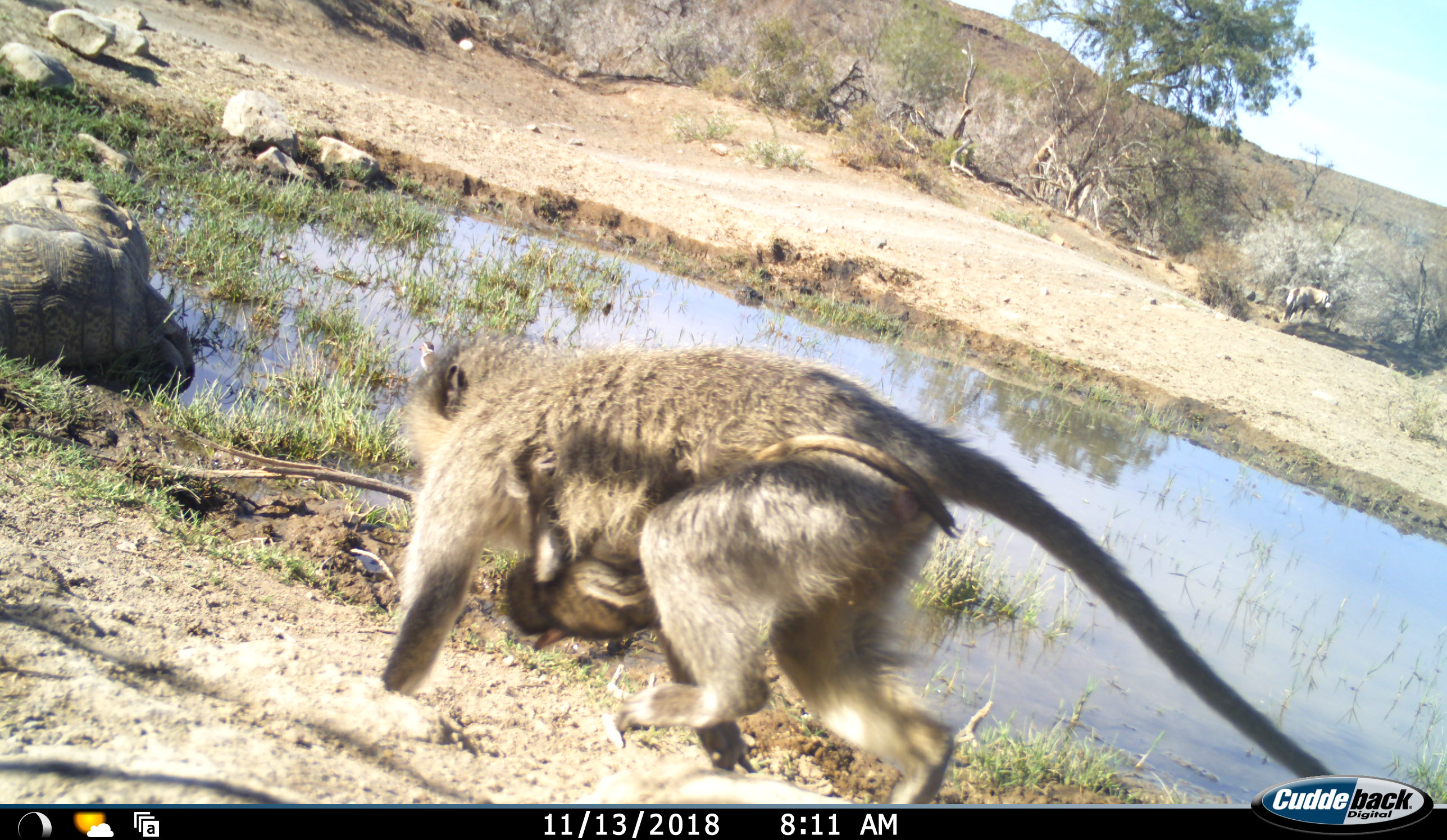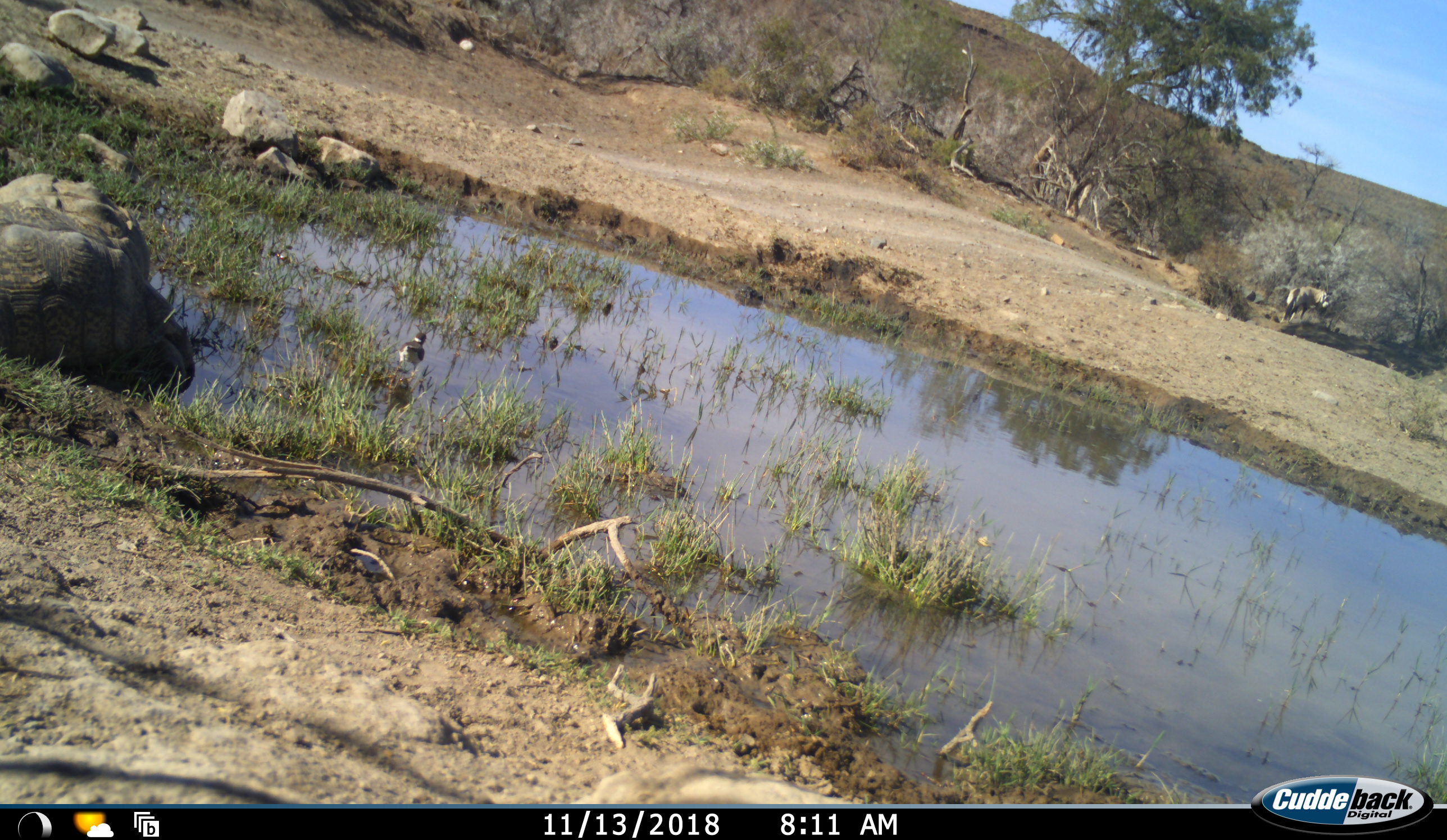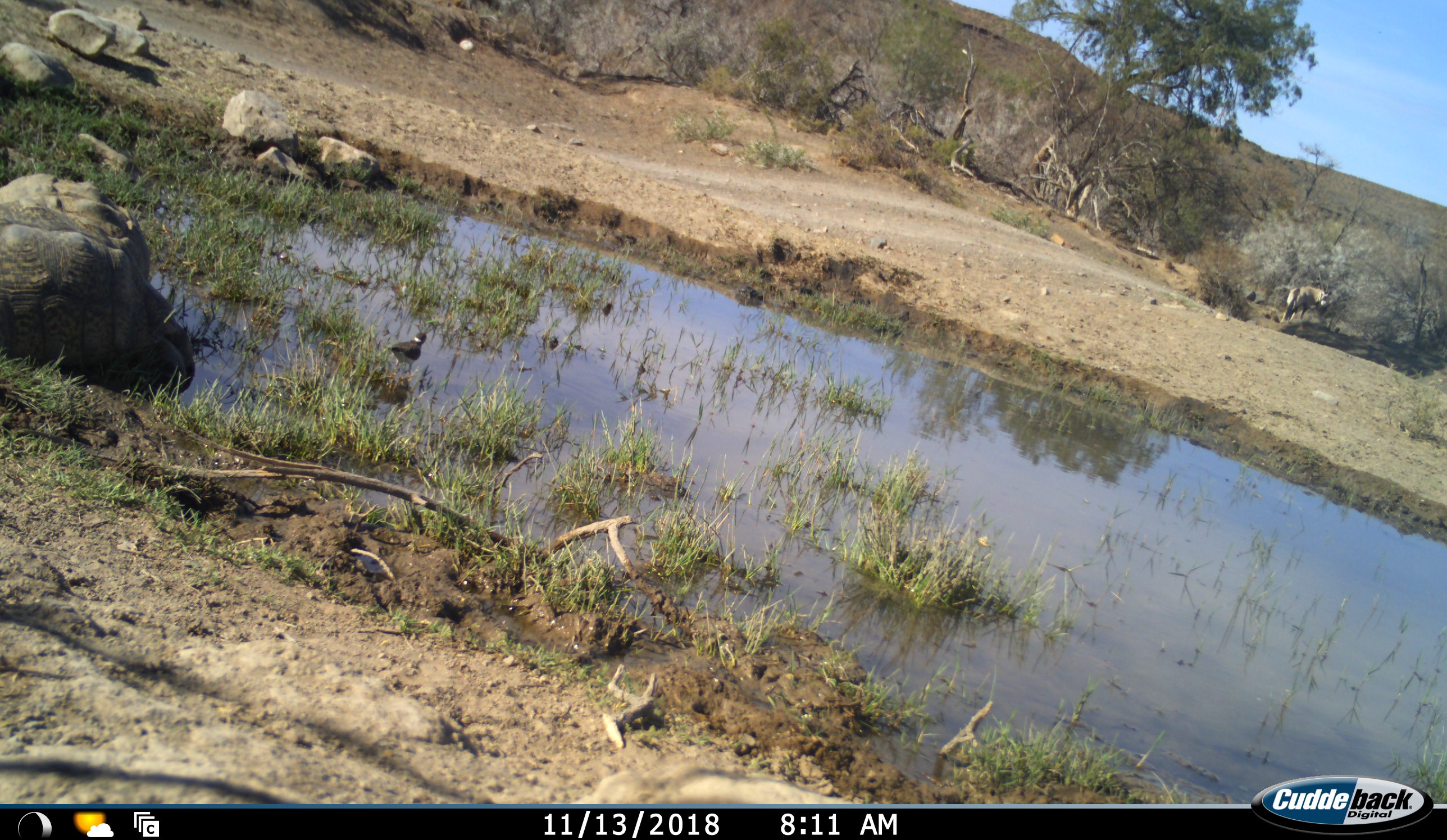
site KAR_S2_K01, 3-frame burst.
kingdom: Animalia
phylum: Chordata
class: Aves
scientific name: Aves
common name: bird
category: birdother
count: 1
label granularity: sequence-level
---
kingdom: Animalia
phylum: Chordata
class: Mammalia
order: Primates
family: Cercopithecidae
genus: Chlorocebus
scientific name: Chlorocebus pygerythrus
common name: vervet monkey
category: monkeyvervet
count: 2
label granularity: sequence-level